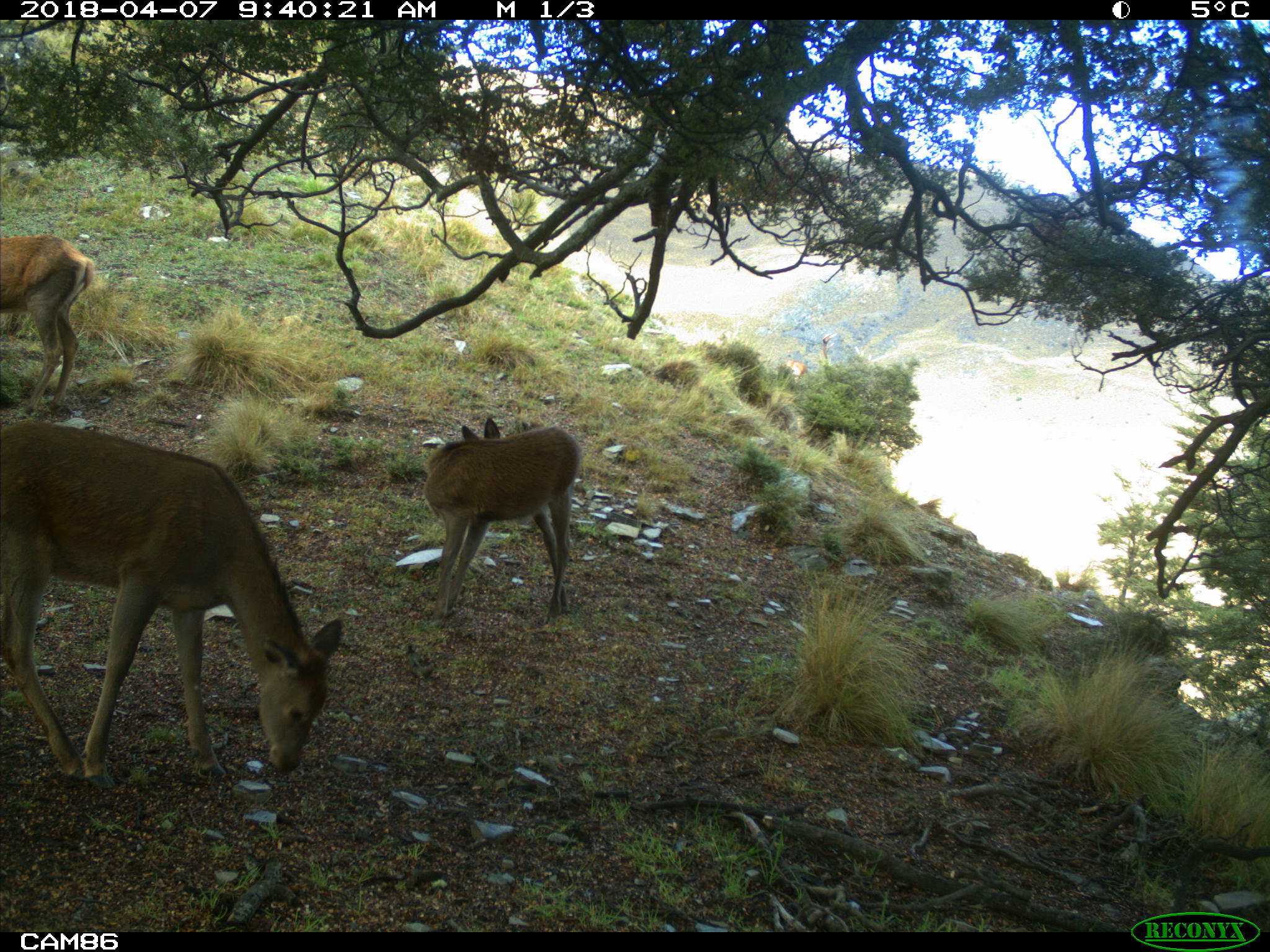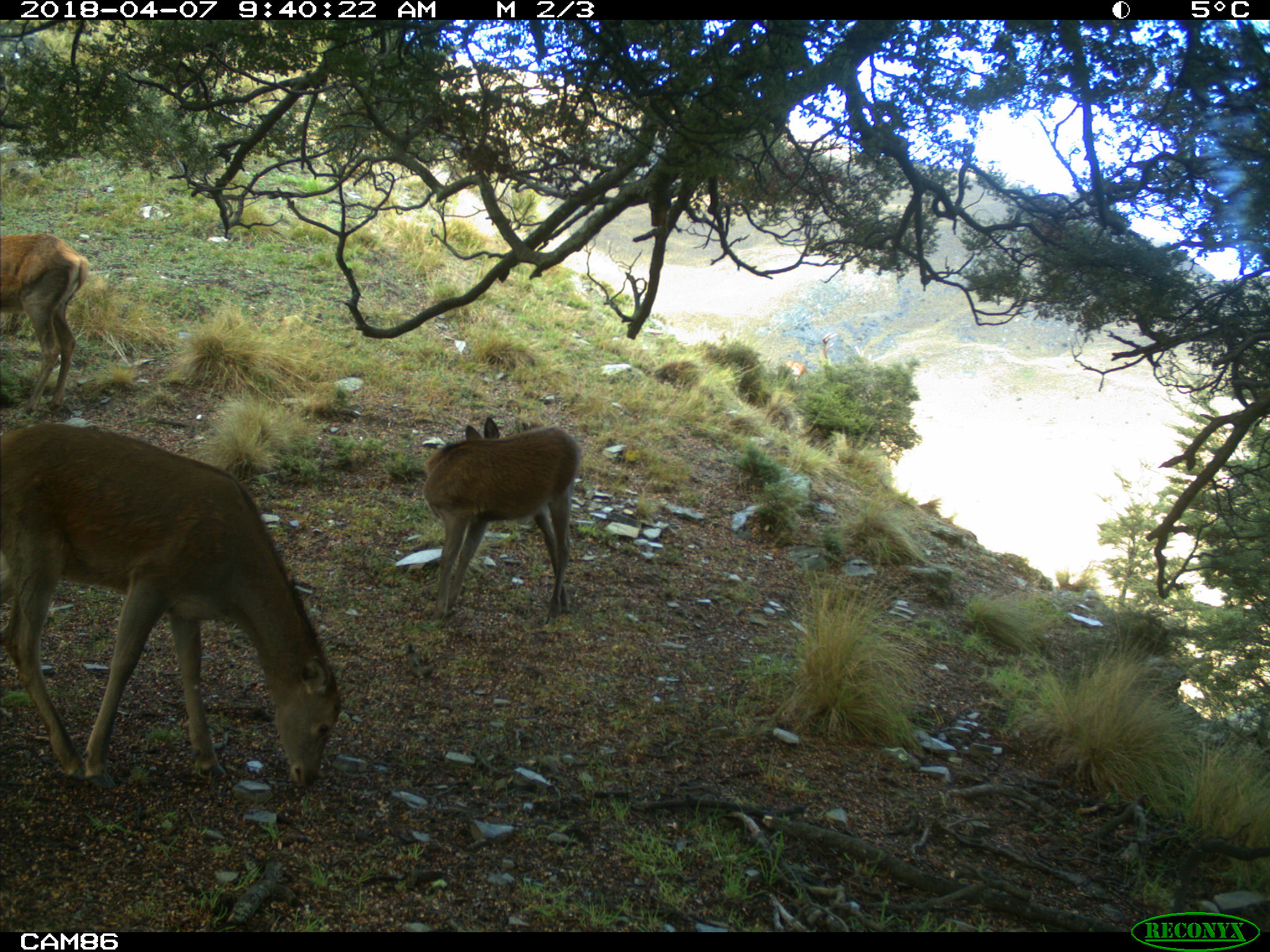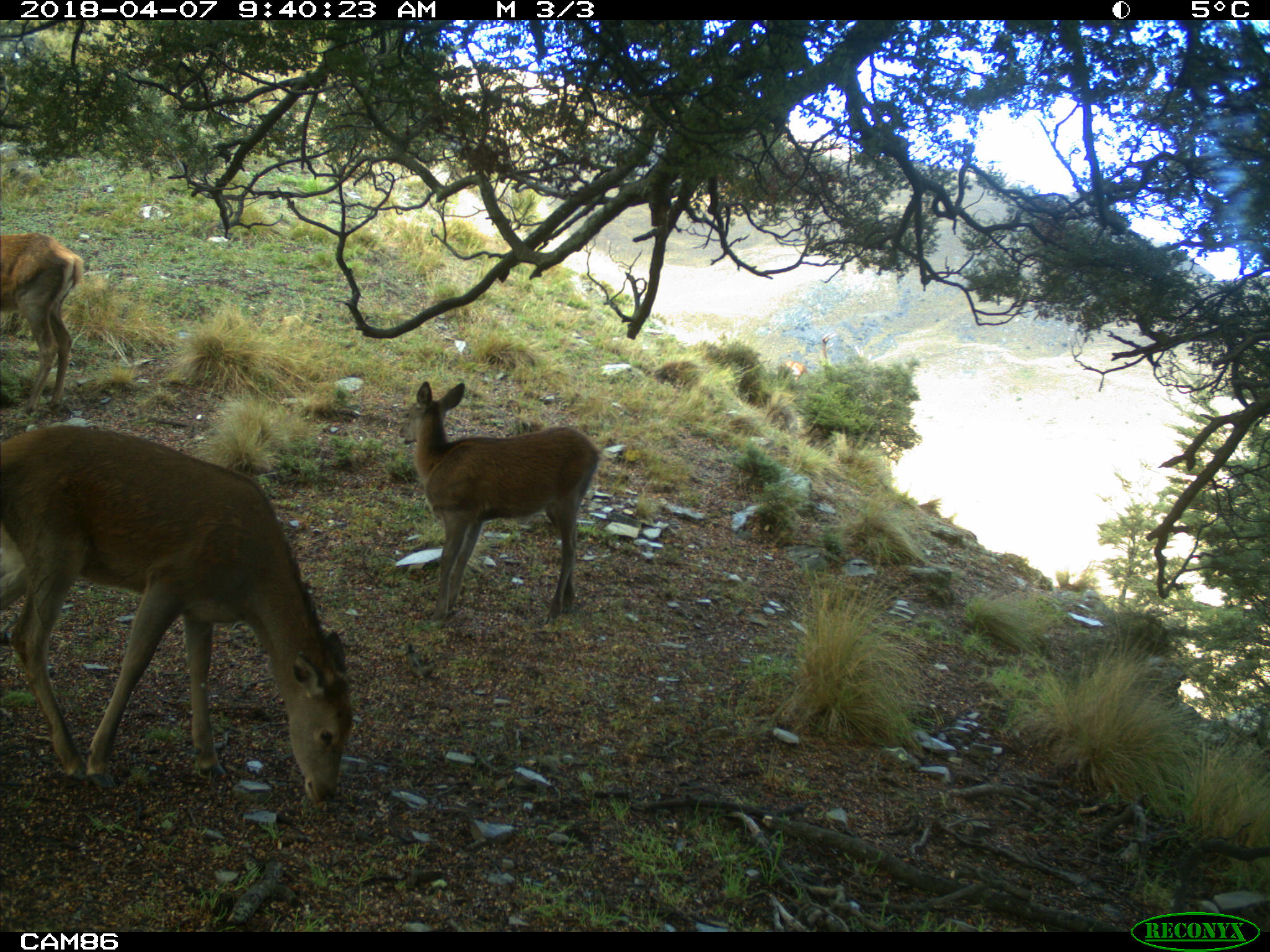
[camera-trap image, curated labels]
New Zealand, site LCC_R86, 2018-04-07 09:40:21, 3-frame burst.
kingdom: Animalia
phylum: Chordata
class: Mammalia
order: Artiodactyla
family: Cervidae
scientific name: Cervidae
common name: deer